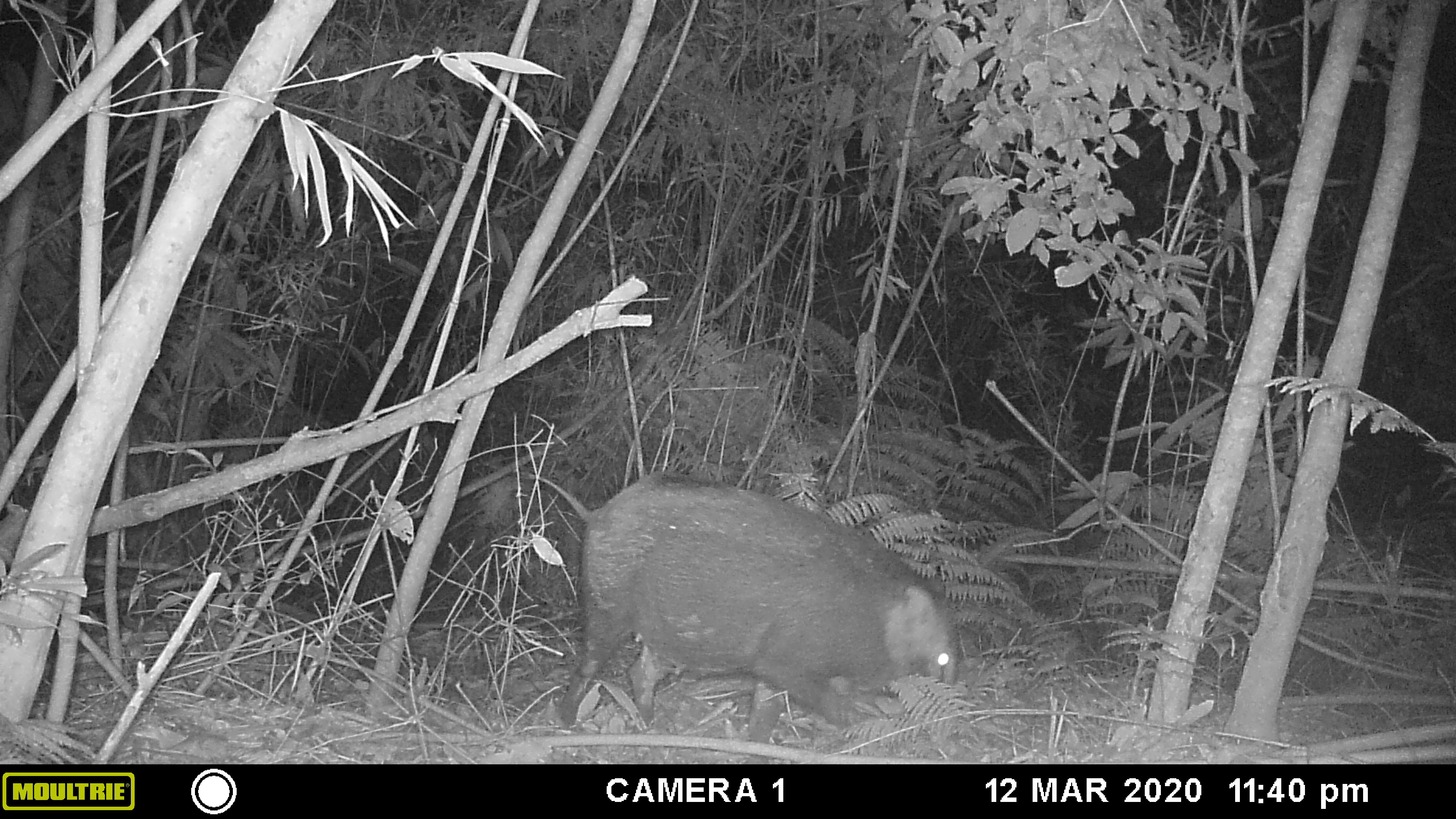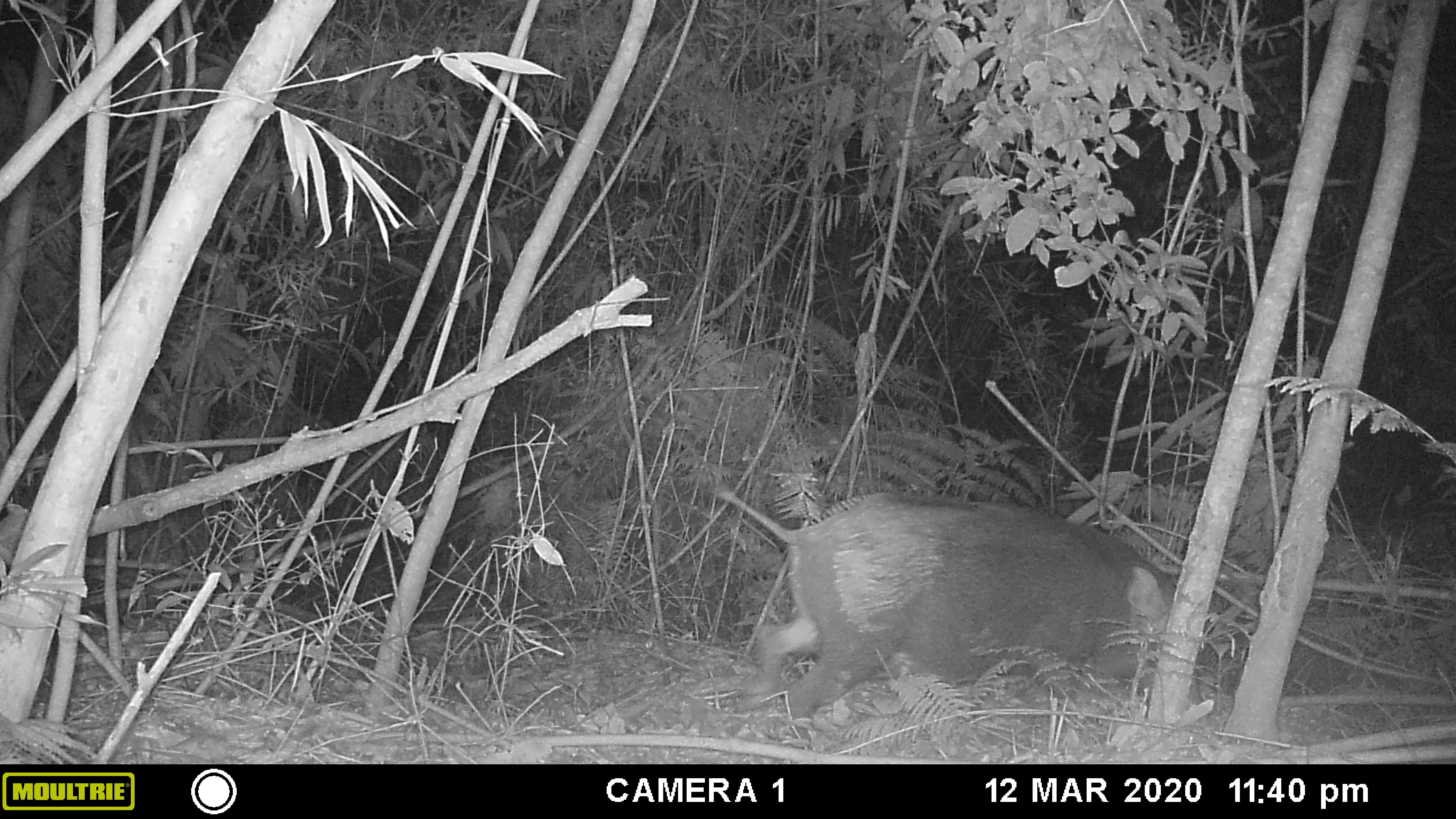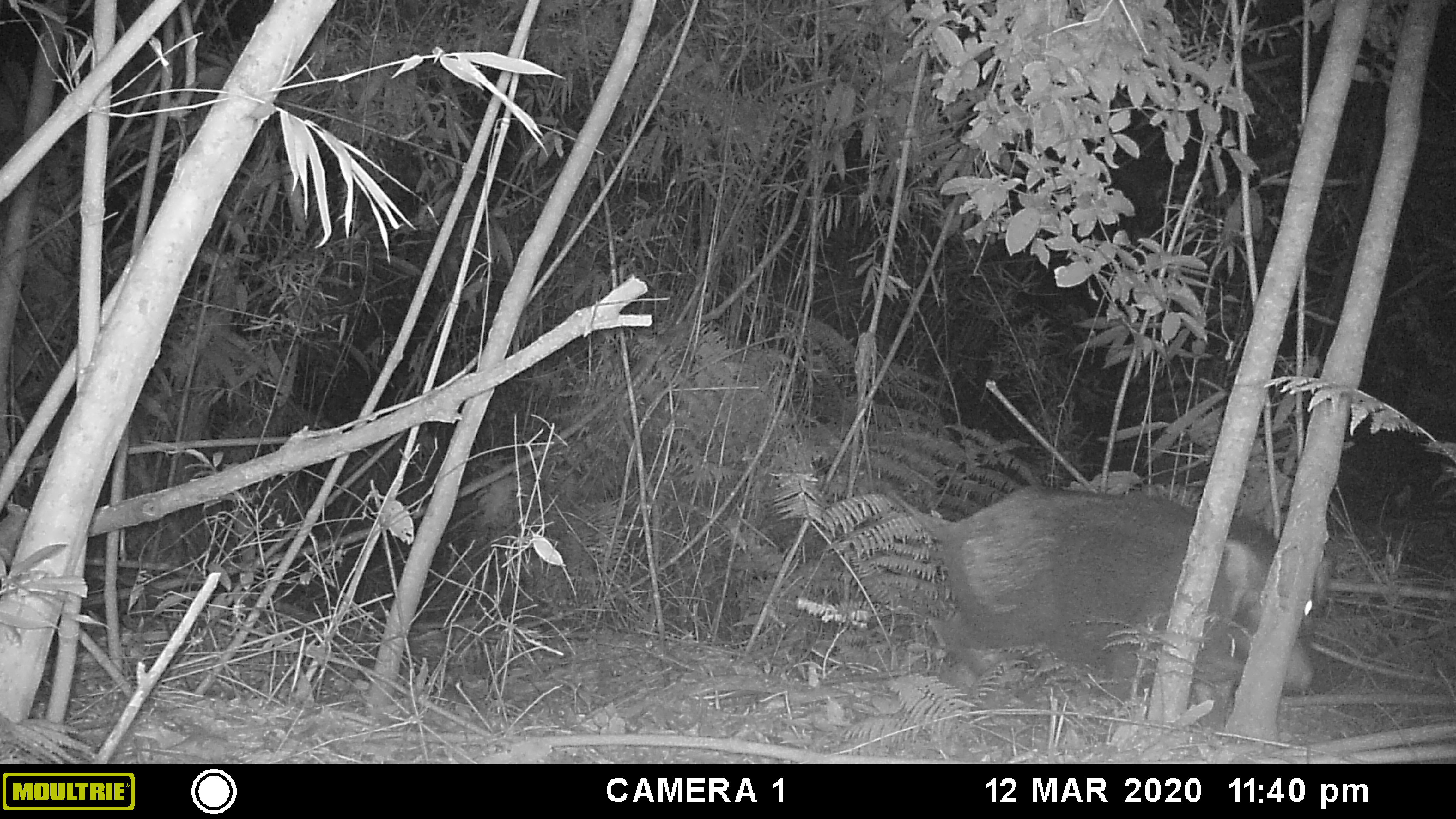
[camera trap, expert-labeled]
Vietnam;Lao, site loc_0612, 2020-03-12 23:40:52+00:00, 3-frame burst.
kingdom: Animalia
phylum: Chordata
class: Mammalia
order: Artiodactyla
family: Suidae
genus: Sus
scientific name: Sus scrofa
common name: eurasian wild pig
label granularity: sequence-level